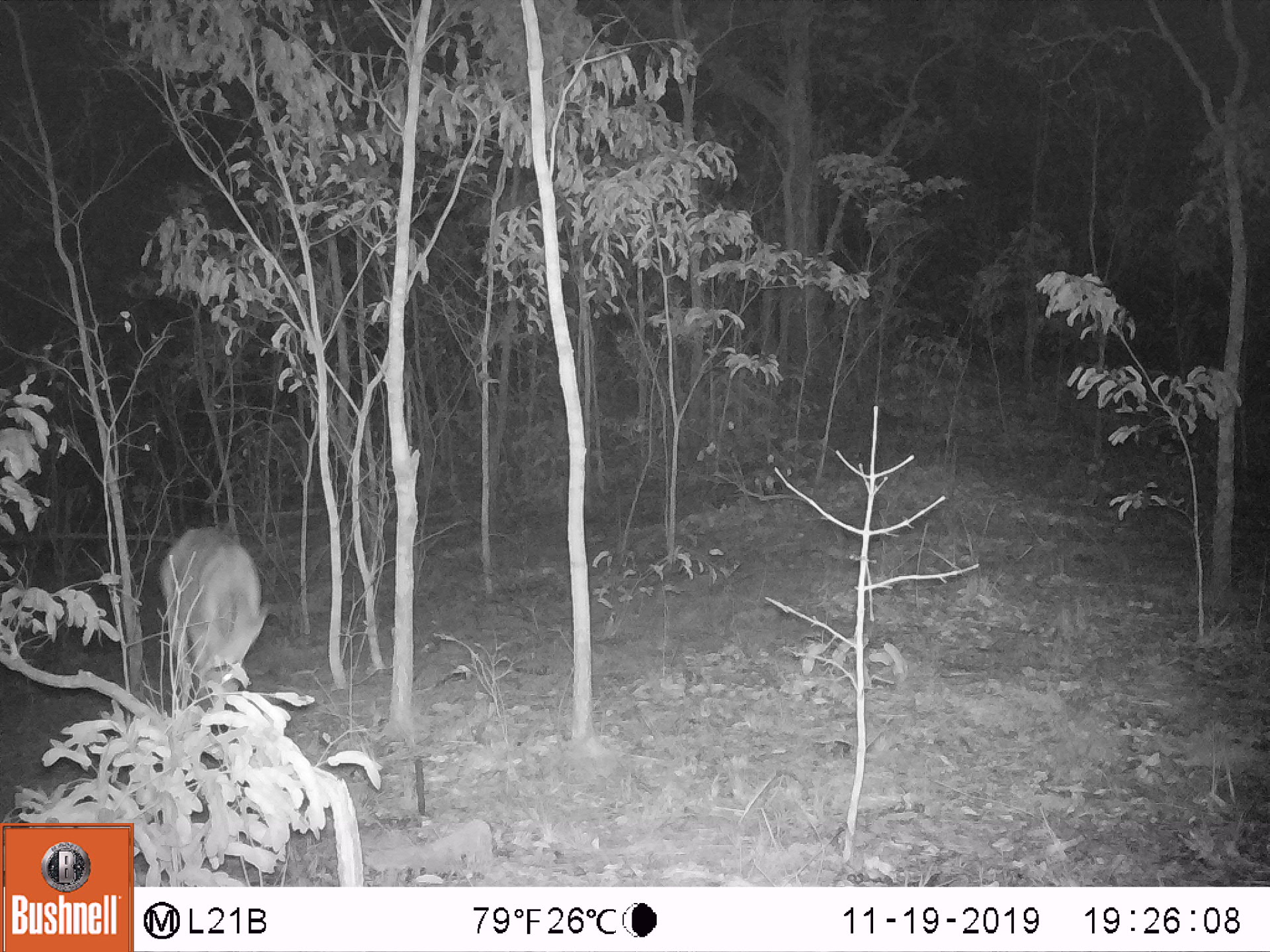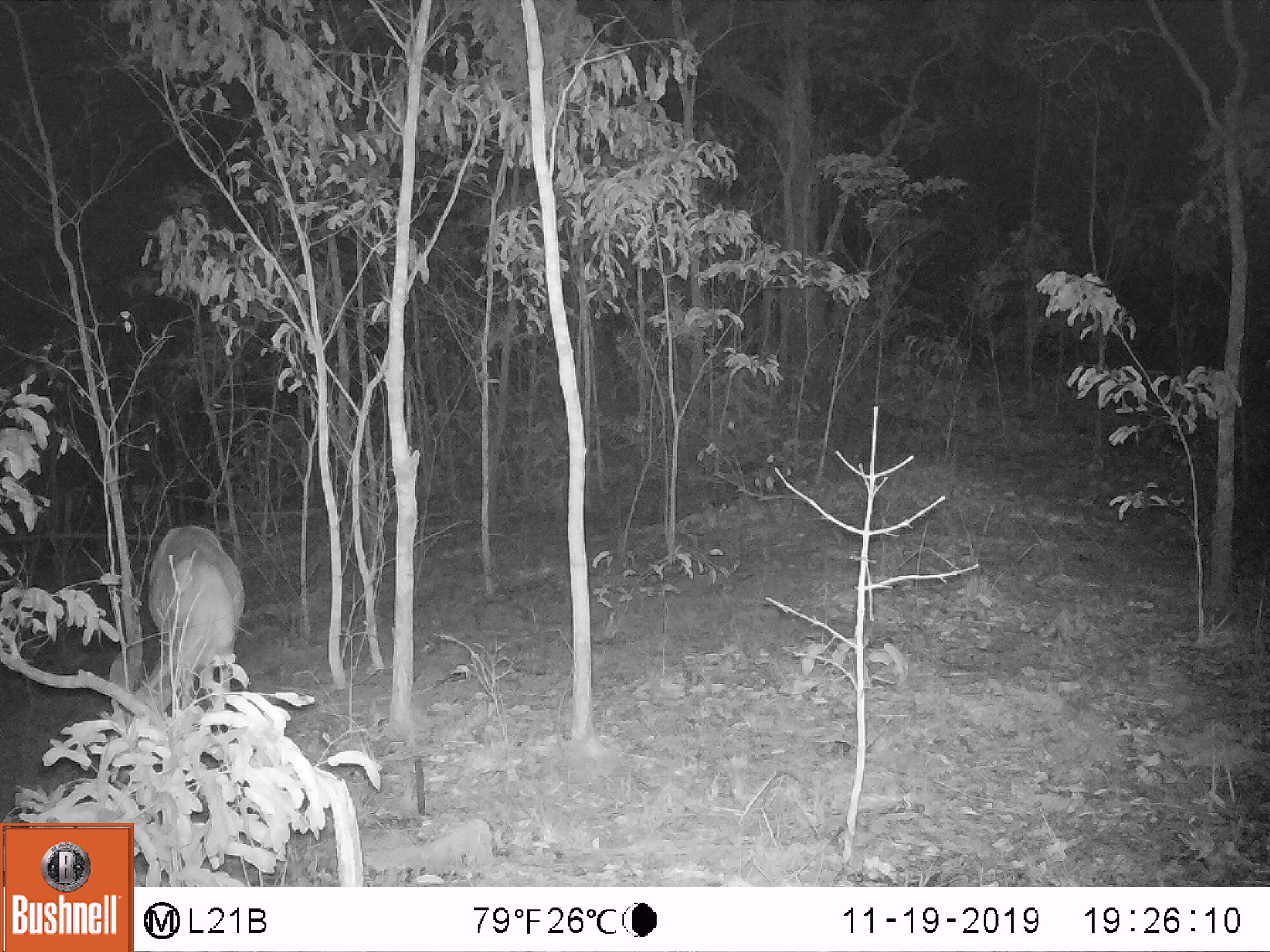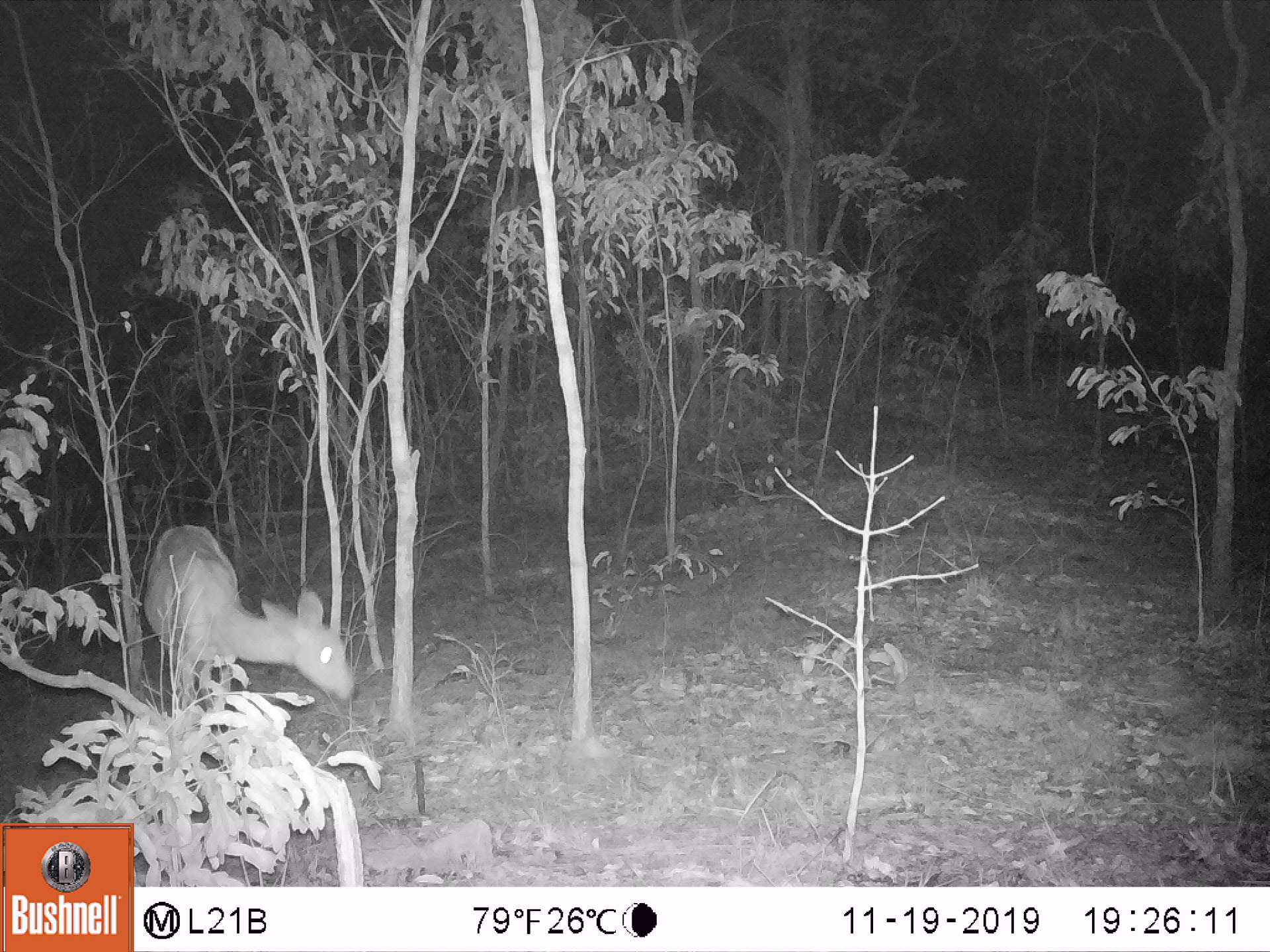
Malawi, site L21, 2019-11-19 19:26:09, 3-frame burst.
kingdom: Animalia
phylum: Chordata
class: Mammalia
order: Artiodactyla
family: Bovidae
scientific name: Antilopinae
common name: small antelope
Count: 1.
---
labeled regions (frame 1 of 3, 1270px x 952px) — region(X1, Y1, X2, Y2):
small antelope: region(152, 520, 271, 708)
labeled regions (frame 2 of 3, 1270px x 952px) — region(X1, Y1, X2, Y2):
small antelope: region(116, 518, 248, 725)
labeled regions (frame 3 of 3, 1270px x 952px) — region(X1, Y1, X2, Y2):
small antelope: region(143, 525, 361, 704)